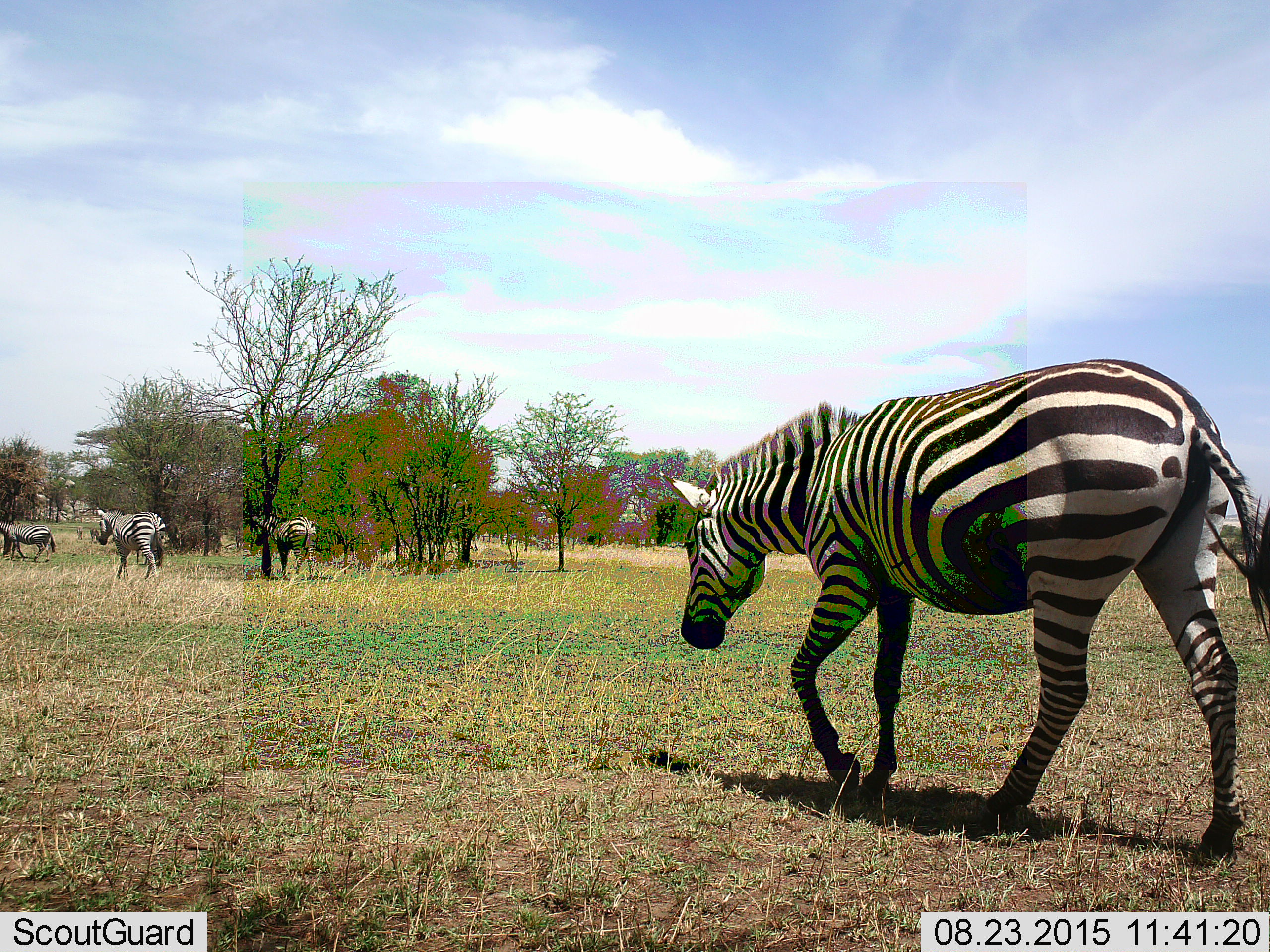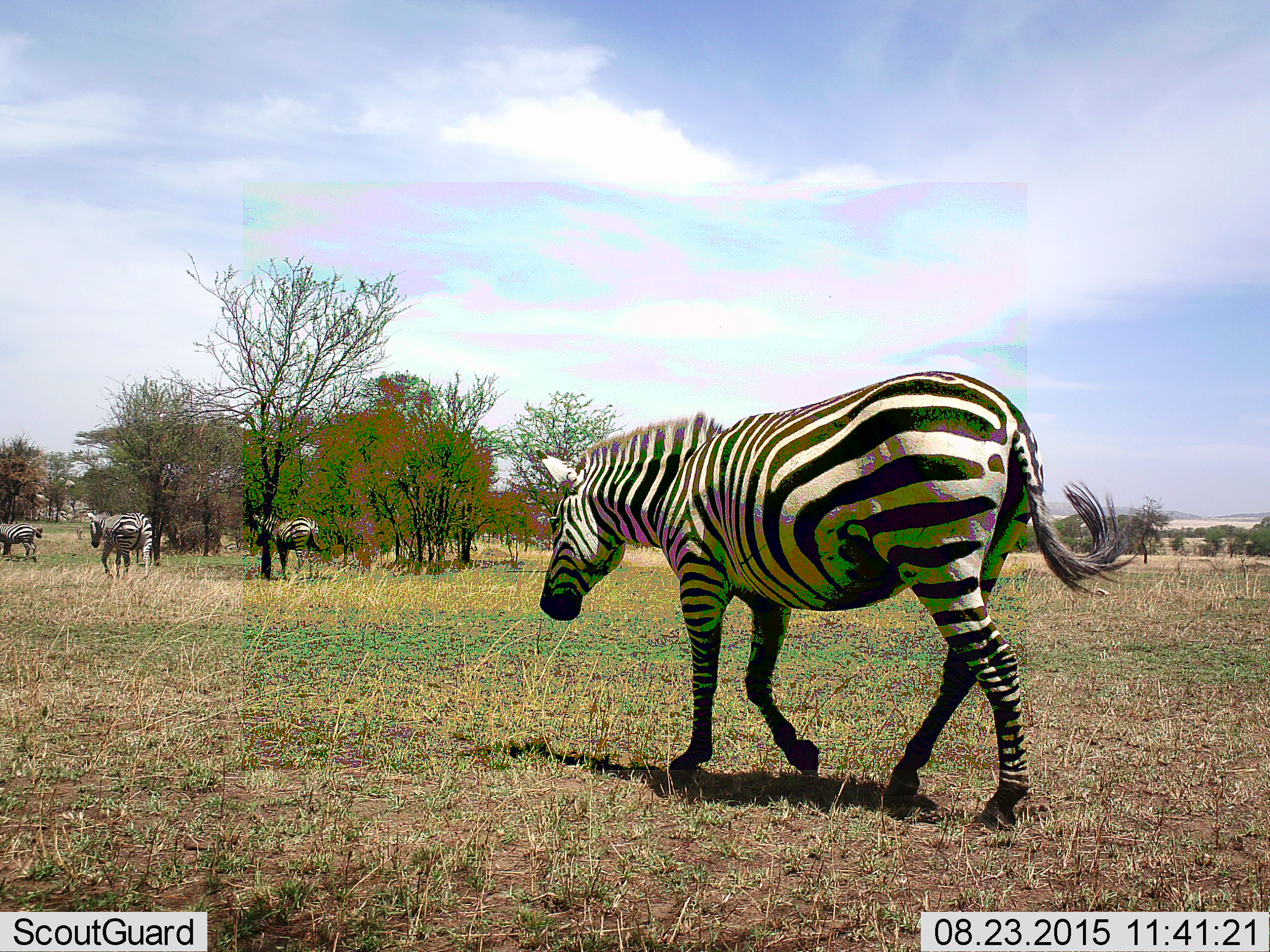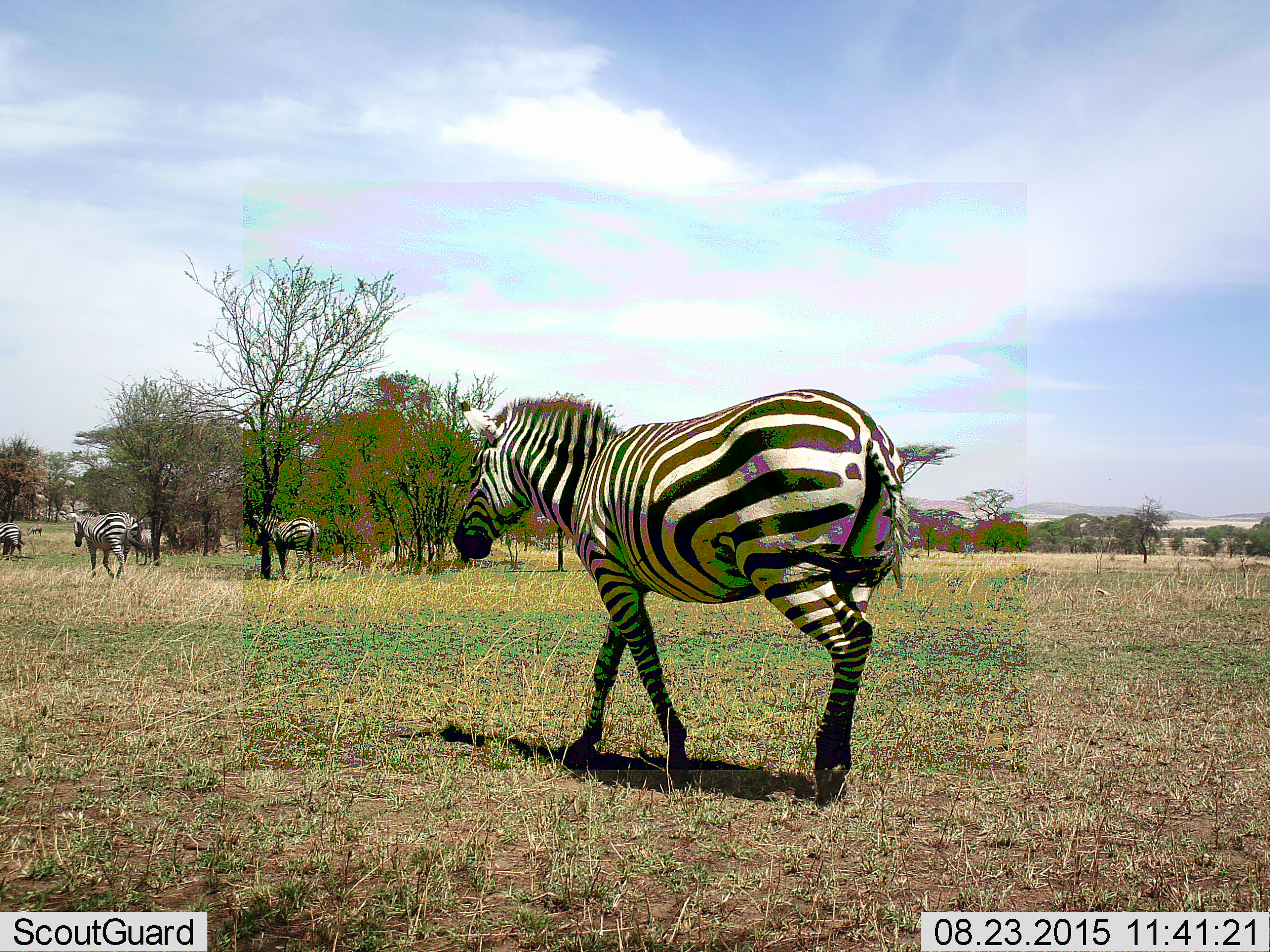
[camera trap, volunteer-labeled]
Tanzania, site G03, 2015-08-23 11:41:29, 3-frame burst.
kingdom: Animalia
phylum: Chordata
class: Mammalia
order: Perissodactyla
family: Equidae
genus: Equus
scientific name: Equus quagga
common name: plains zebra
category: zebra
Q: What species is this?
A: Zebra (plains zebra) (Equus quagga).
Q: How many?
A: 4.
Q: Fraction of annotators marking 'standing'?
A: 36%.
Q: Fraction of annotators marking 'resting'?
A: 0%.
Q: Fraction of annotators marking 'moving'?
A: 93%.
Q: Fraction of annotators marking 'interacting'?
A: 14%.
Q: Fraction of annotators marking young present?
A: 0%.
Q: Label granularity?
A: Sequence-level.